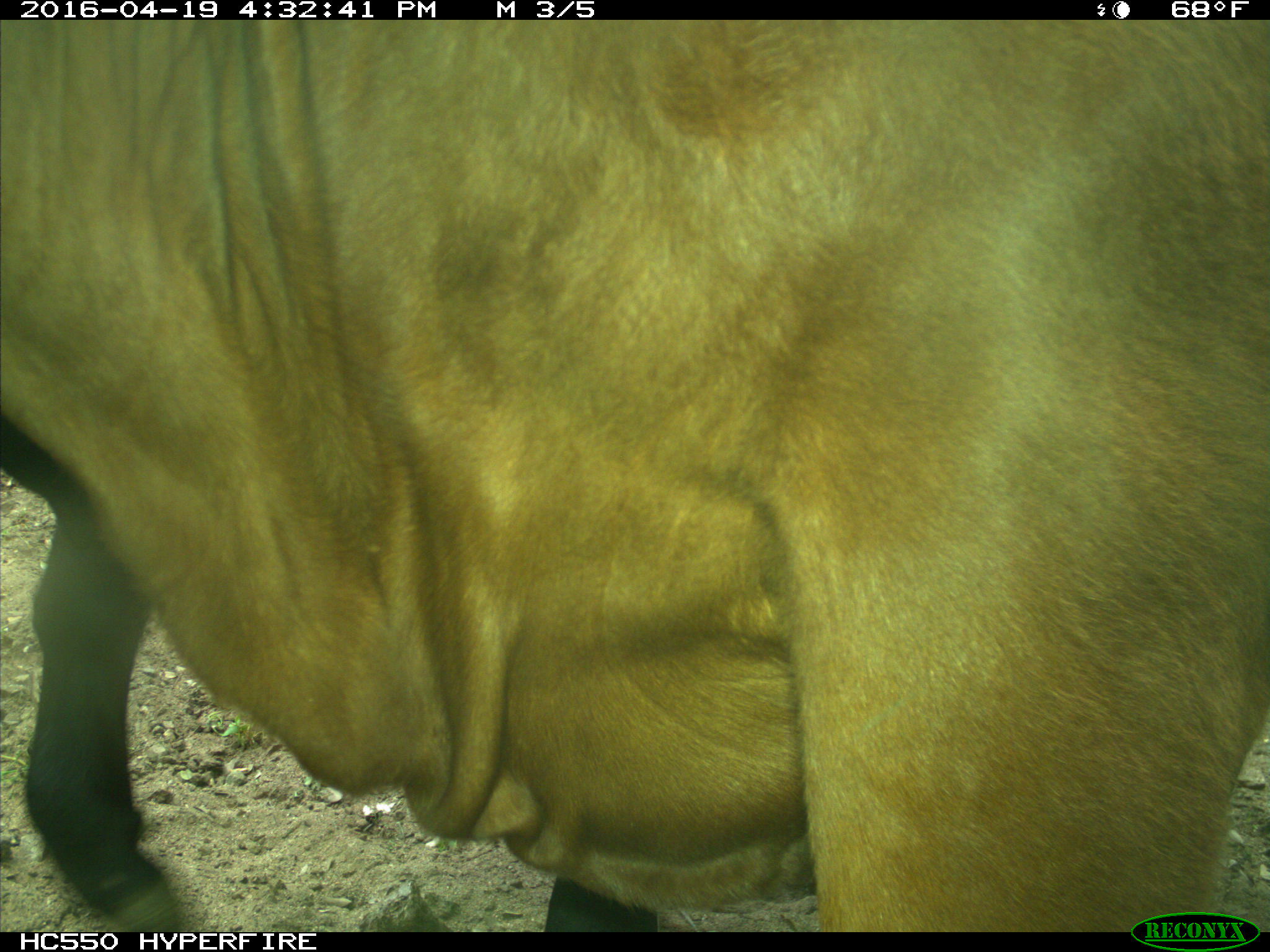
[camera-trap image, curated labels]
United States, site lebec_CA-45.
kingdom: Animalia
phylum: Chordata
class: Mammalia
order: Artiodactyla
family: Bovidae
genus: Bos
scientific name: Bos taurus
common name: domestic cow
Bos taurus (domestic cow).